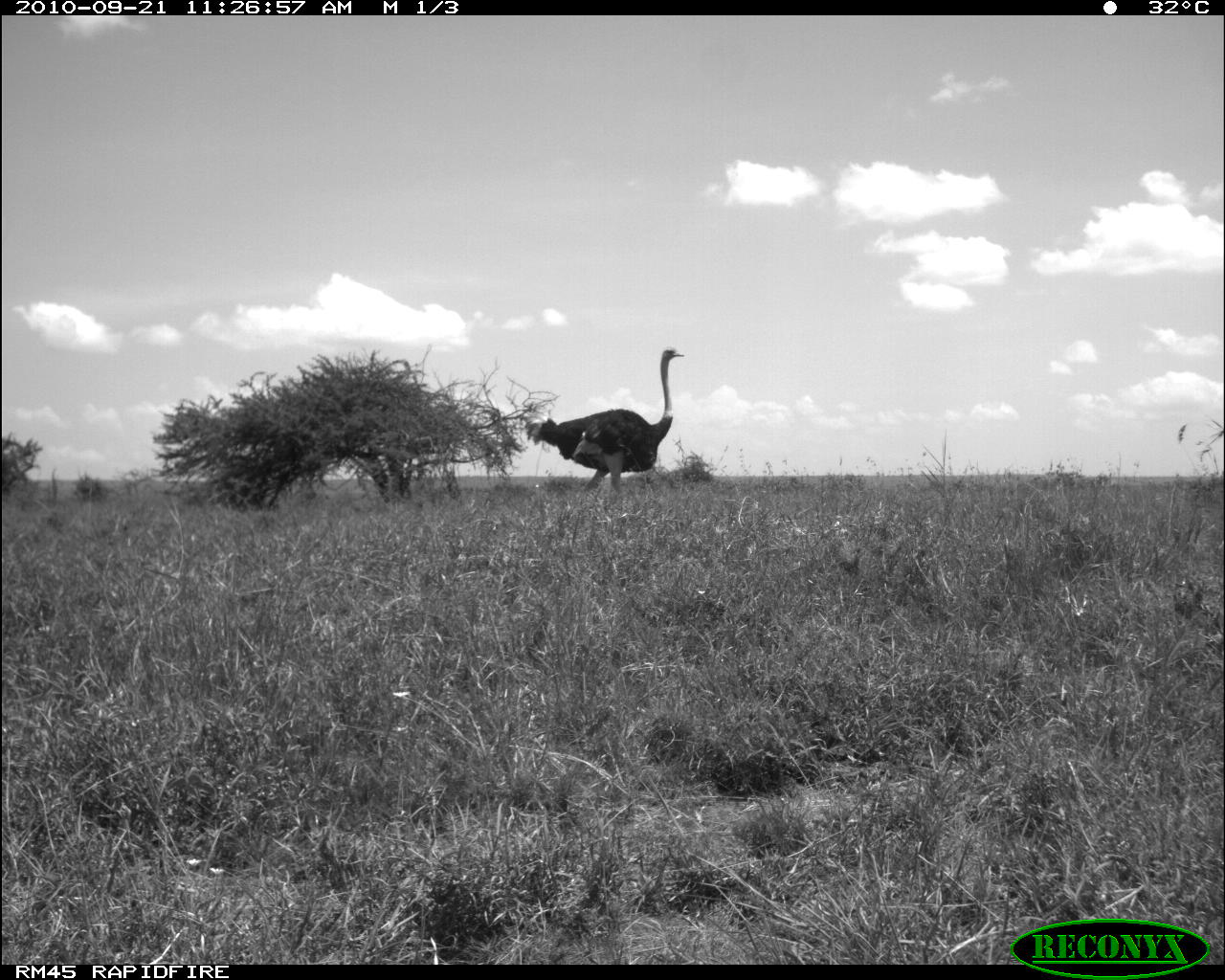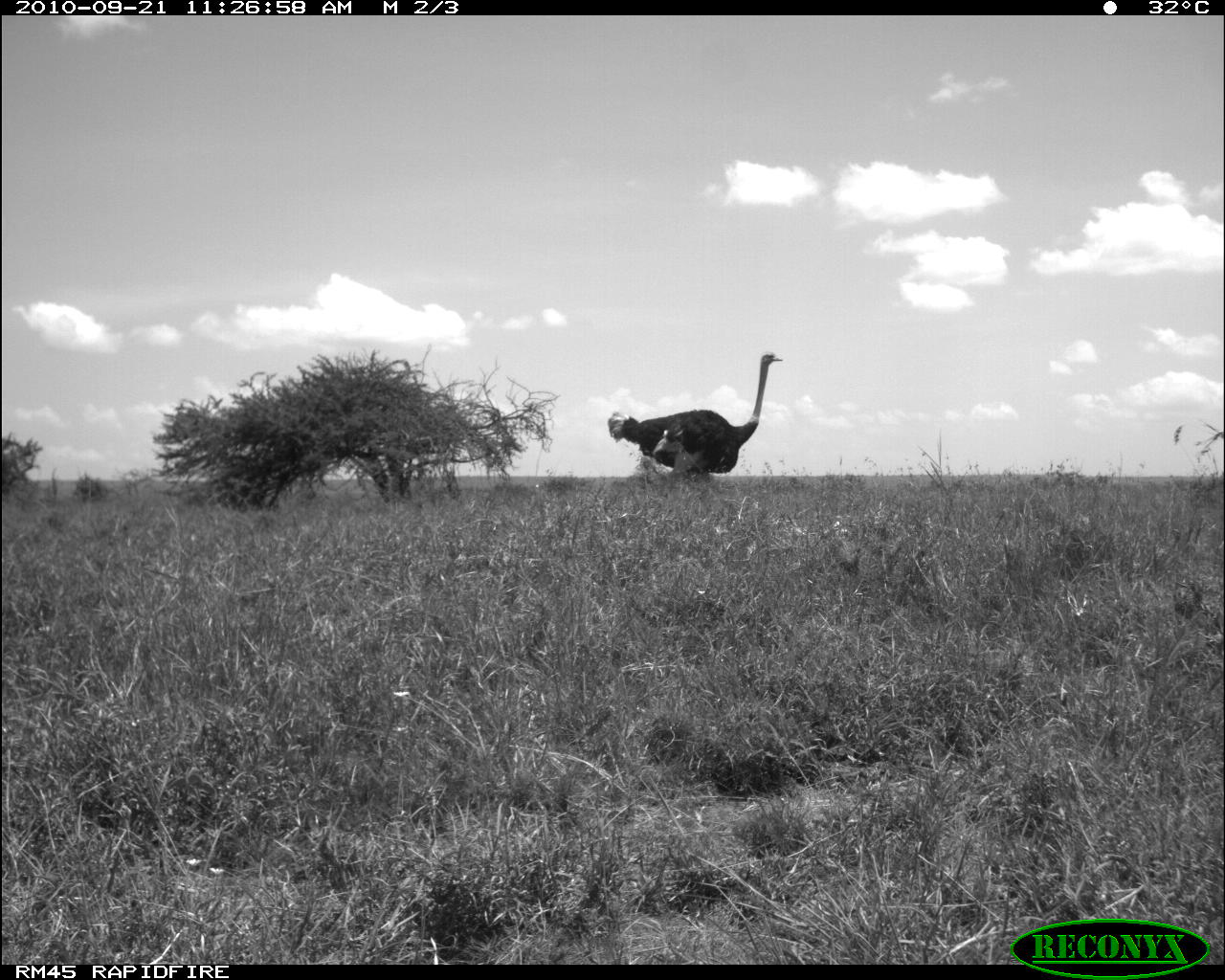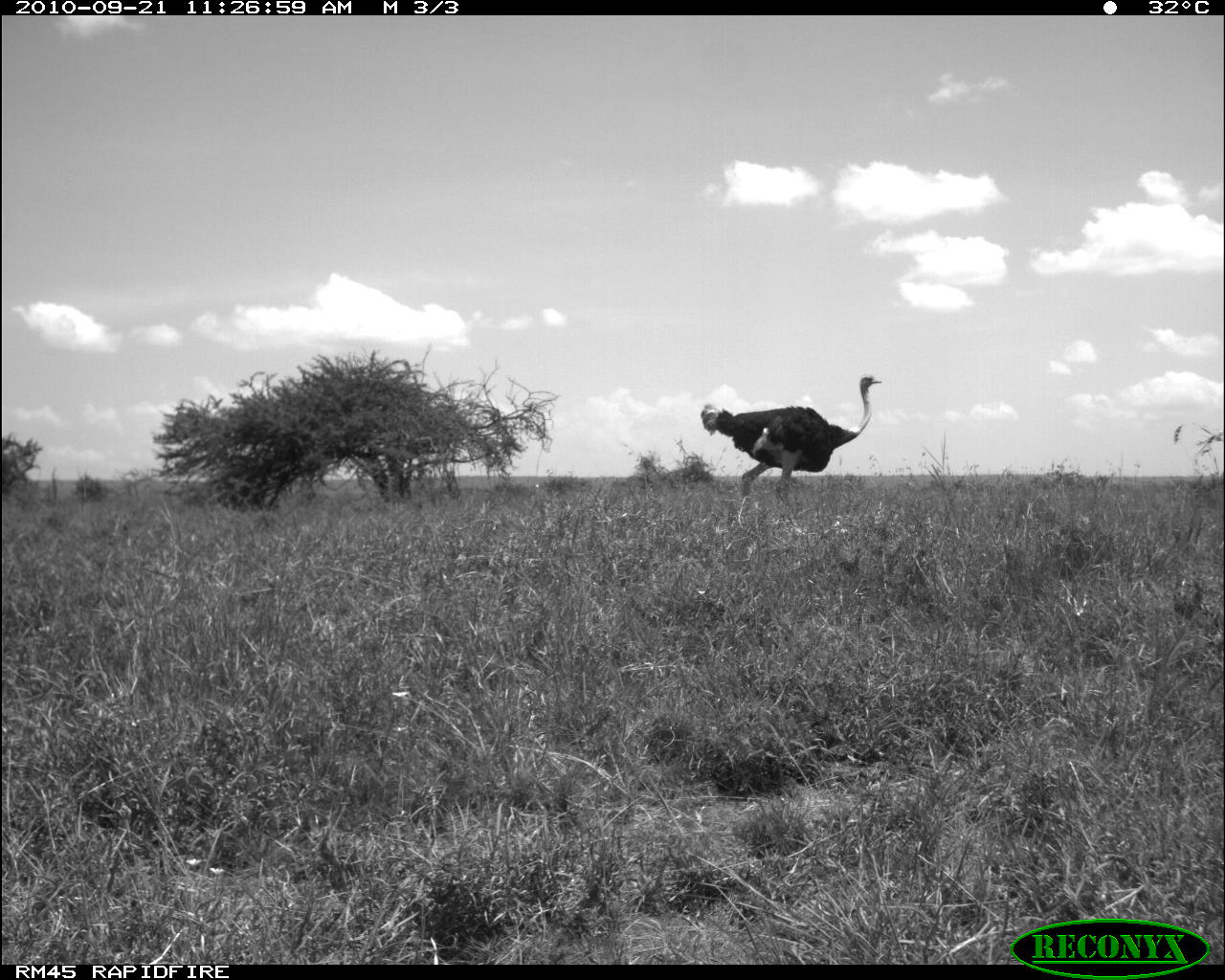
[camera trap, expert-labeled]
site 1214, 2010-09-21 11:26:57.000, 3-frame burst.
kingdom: Animalia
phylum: Chordata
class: Aves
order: Struthioniformes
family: Struthionidae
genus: Struthio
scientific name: Struthio camelus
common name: common ostrich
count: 1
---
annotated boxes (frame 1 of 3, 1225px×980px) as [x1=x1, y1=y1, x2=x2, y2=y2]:
struthio camelus: [x1=523, y1=343, x2=687, y2=503]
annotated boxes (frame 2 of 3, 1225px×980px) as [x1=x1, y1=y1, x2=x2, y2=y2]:
struthio camelus: [x1=606, y1=351, x2=783, y2=482]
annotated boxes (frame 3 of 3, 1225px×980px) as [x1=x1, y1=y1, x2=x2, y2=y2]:
struthio camelus: [x1=699, y1=373, x2=883, y2=507]